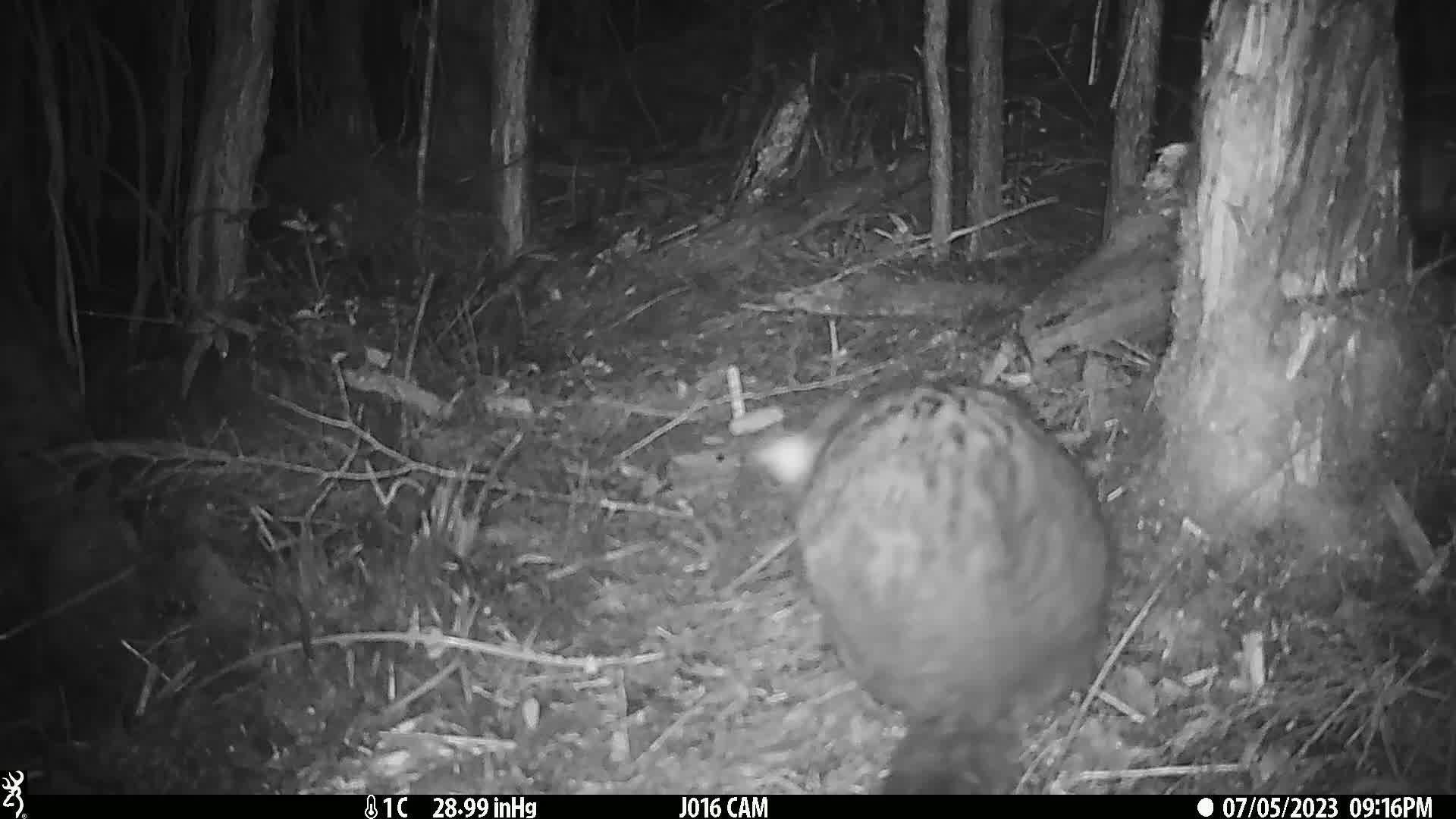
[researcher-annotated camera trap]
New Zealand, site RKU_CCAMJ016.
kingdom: Animalia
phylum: Chordata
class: Mammalia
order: Diprotodontia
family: Phalangeridae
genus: Trichosurus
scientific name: Trichosurus vulpecula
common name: common brushtail possum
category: possum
Possum (common brushtail possum) (Trichosurus vulpecula).